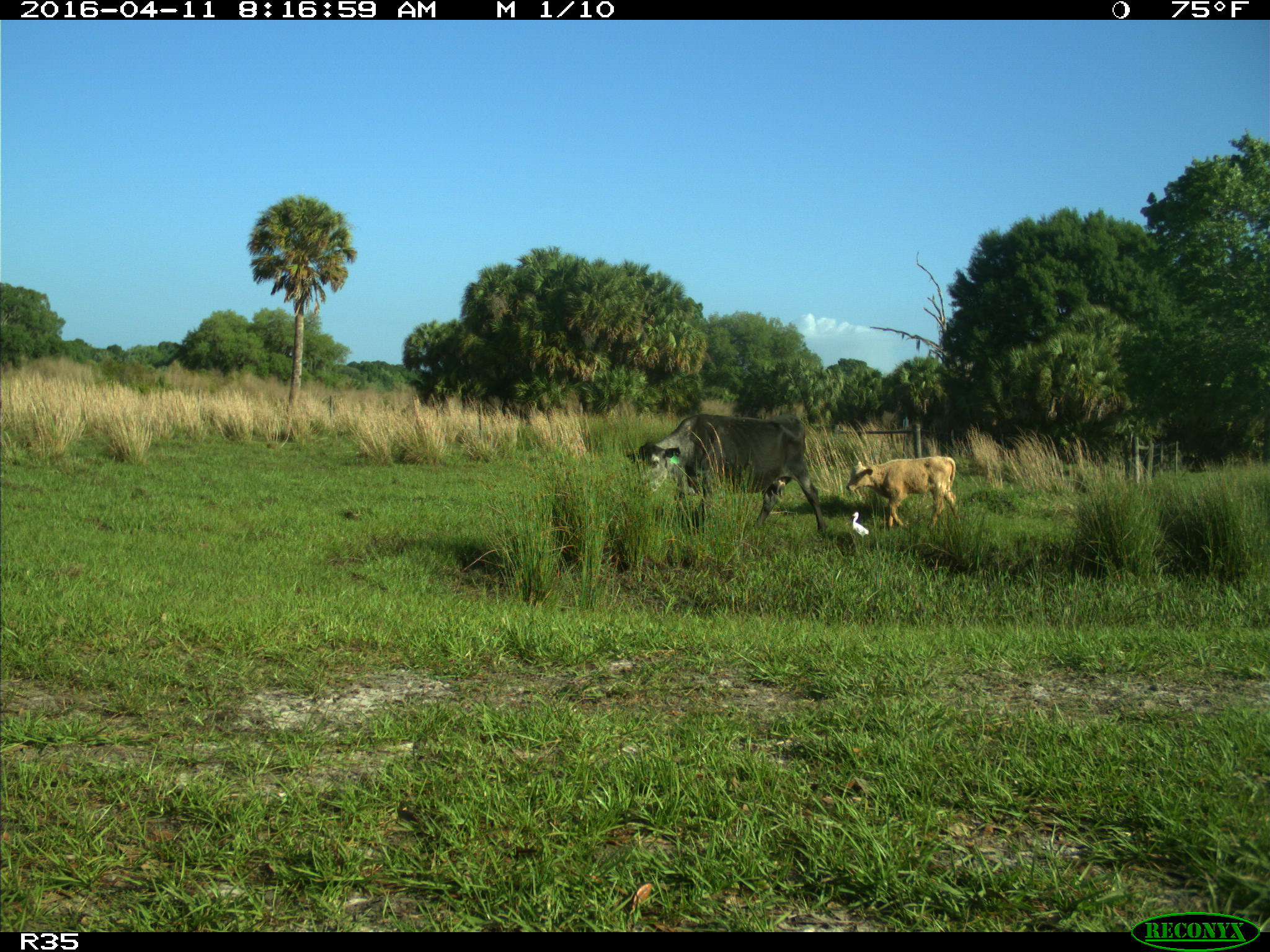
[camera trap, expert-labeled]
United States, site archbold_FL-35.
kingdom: Animalia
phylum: Chordata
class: Mammalia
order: Artiodactyla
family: Bovidae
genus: Bos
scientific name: Bos taurus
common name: domestic cow